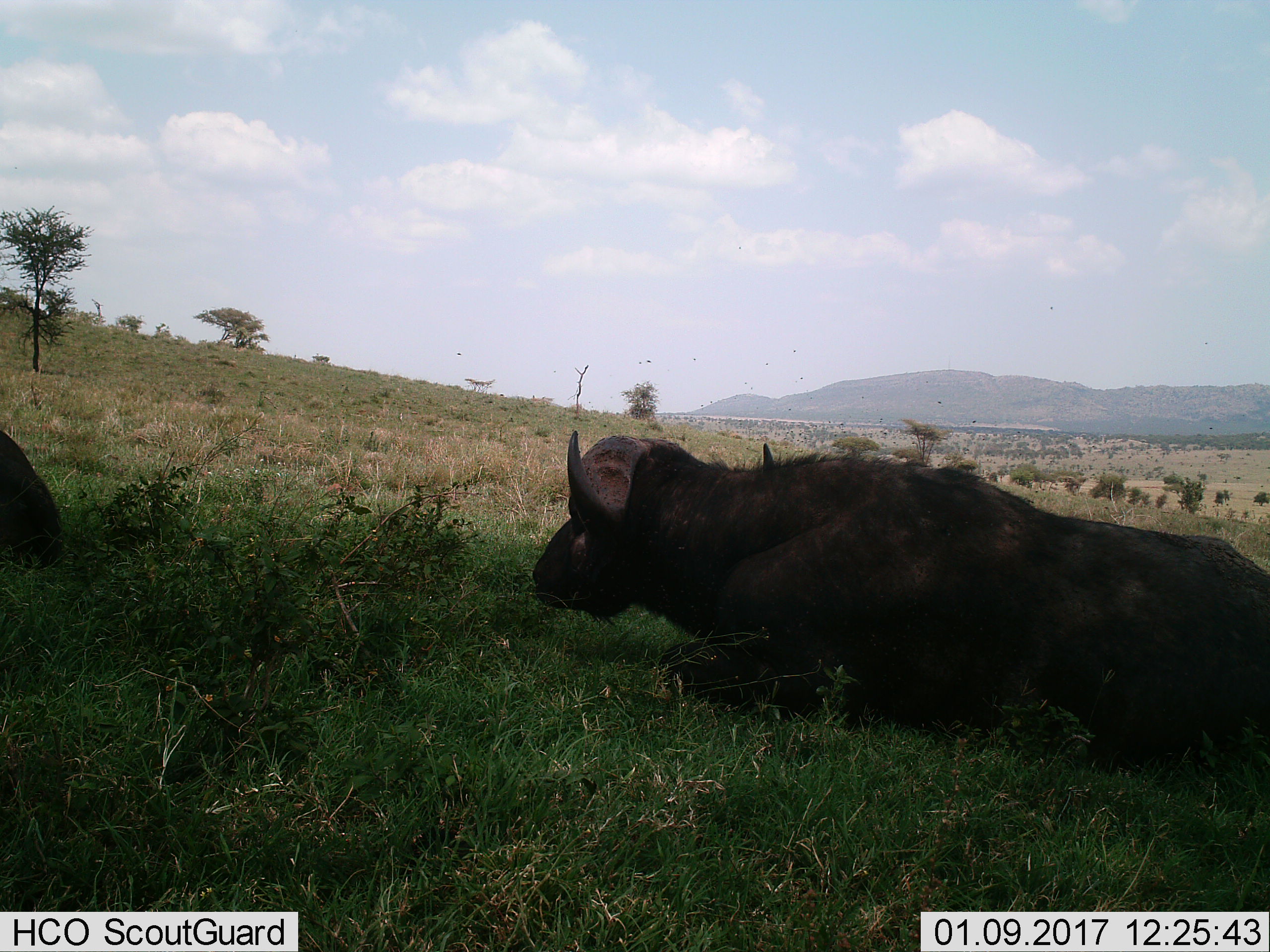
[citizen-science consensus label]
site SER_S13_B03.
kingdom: Animalia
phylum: Chordata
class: Mammalia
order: Artiodactyla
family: Bovidae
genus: Syncerus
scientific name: Syncerus caffer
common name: african buffalo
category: buffalo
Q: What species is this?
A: Buffalo (african buffalo) (Syncerus caffer).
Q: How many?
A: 2.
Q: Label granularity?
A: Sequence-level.